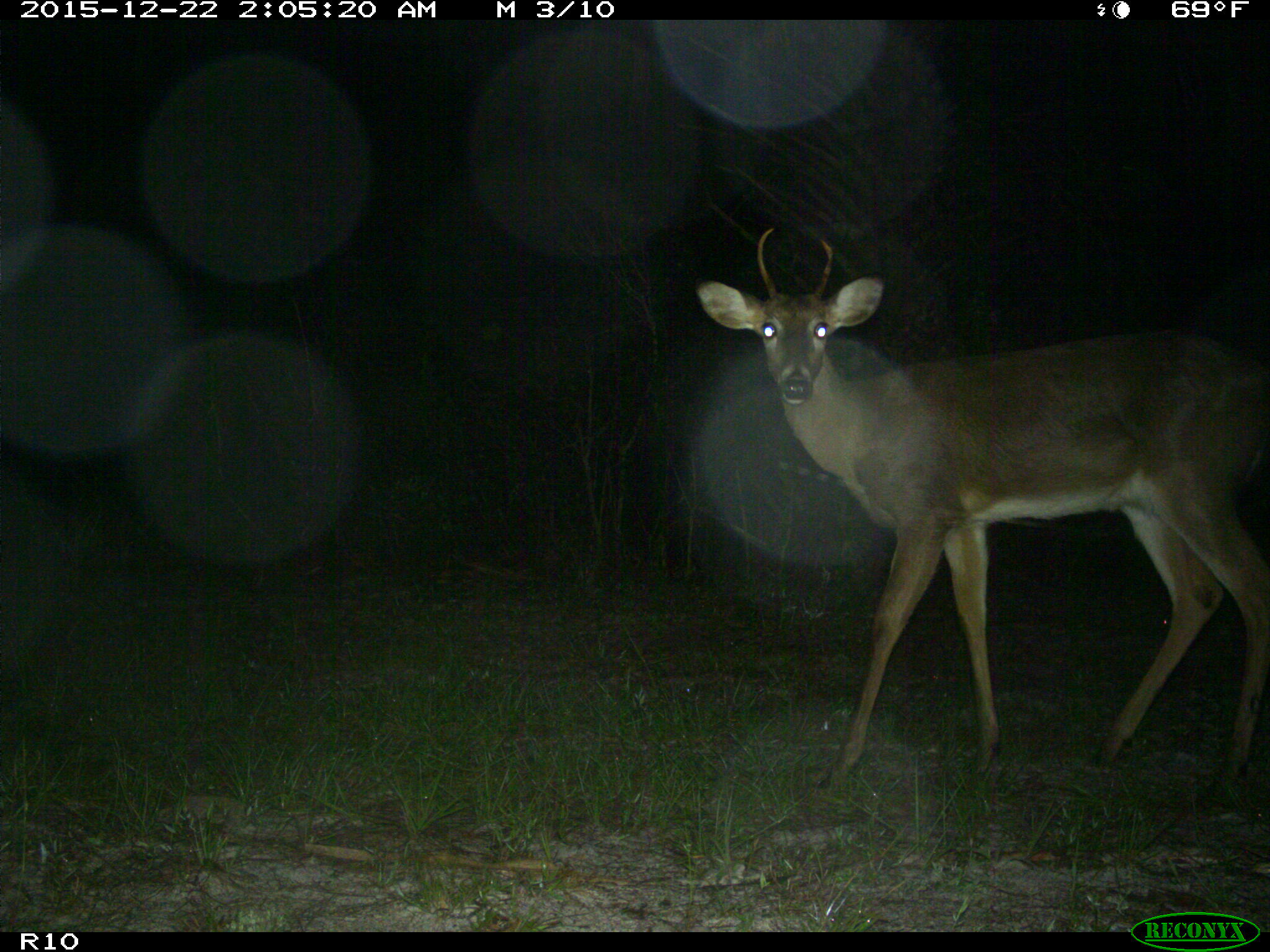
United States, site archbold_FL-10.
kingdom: Animalia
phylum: Chordata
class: Mammalia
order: Artiodactyla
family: Cervidae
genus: Odocoileus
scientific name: Odocoileus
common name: deer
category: unidentified deer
Unidentified deer (deer) (Odocoileus).